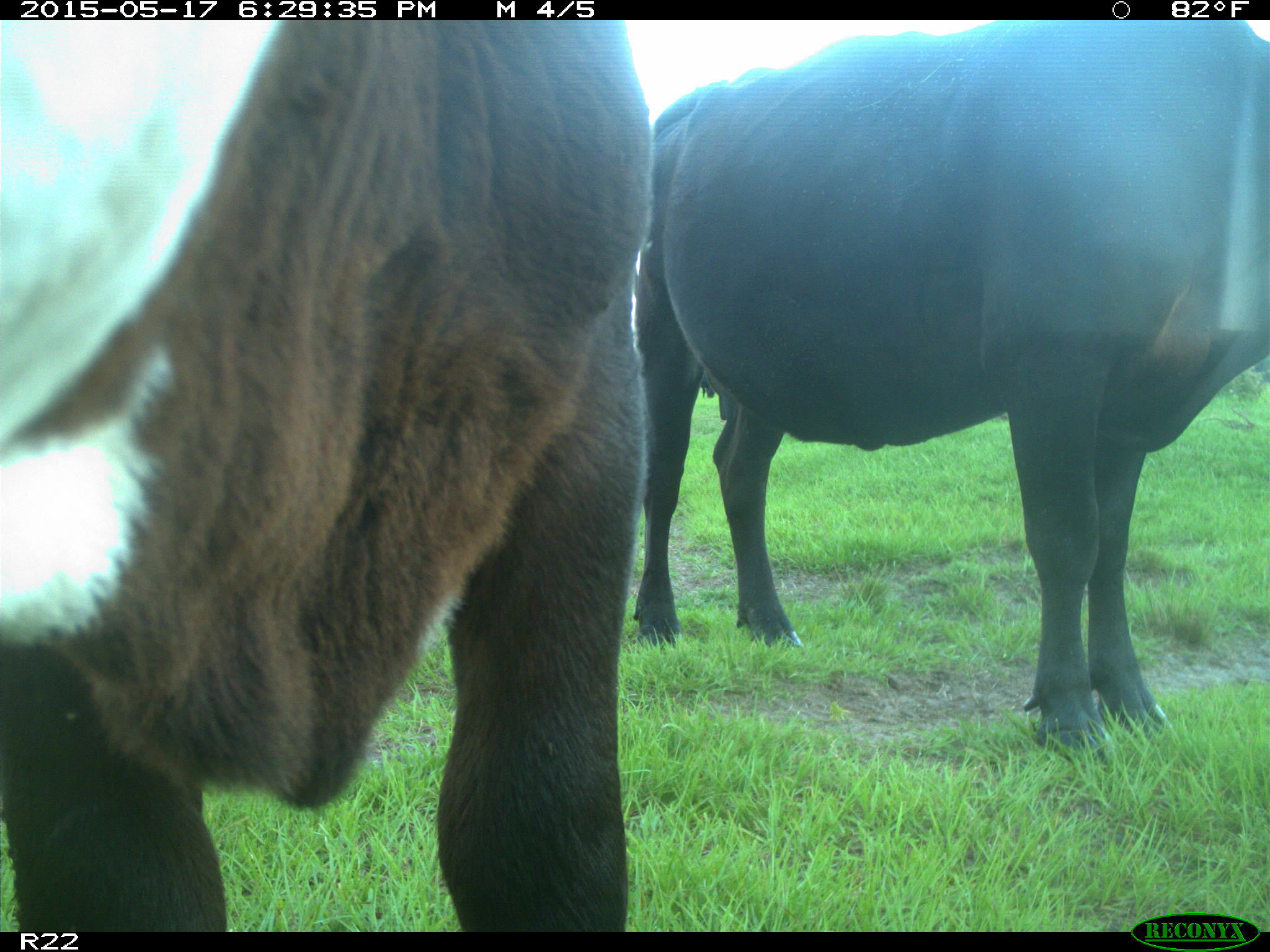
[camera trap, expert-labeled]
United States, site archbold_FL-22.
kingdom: Animalia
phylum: Chordata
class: Mammalia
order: Artiodactyla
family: Bovidae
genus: Bos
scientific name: Bos taurus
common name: domestic cow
Bos taurus (domestic cow).